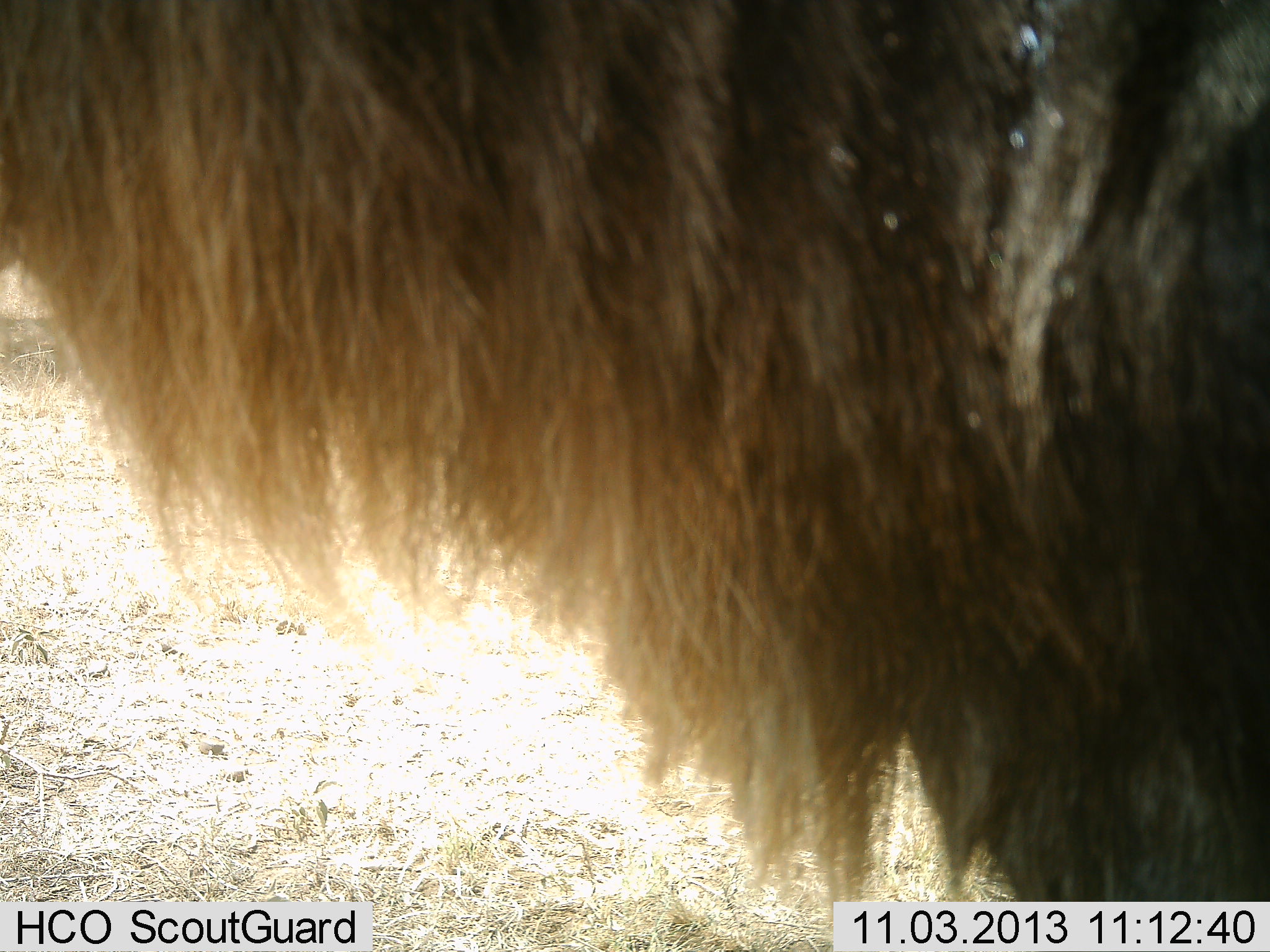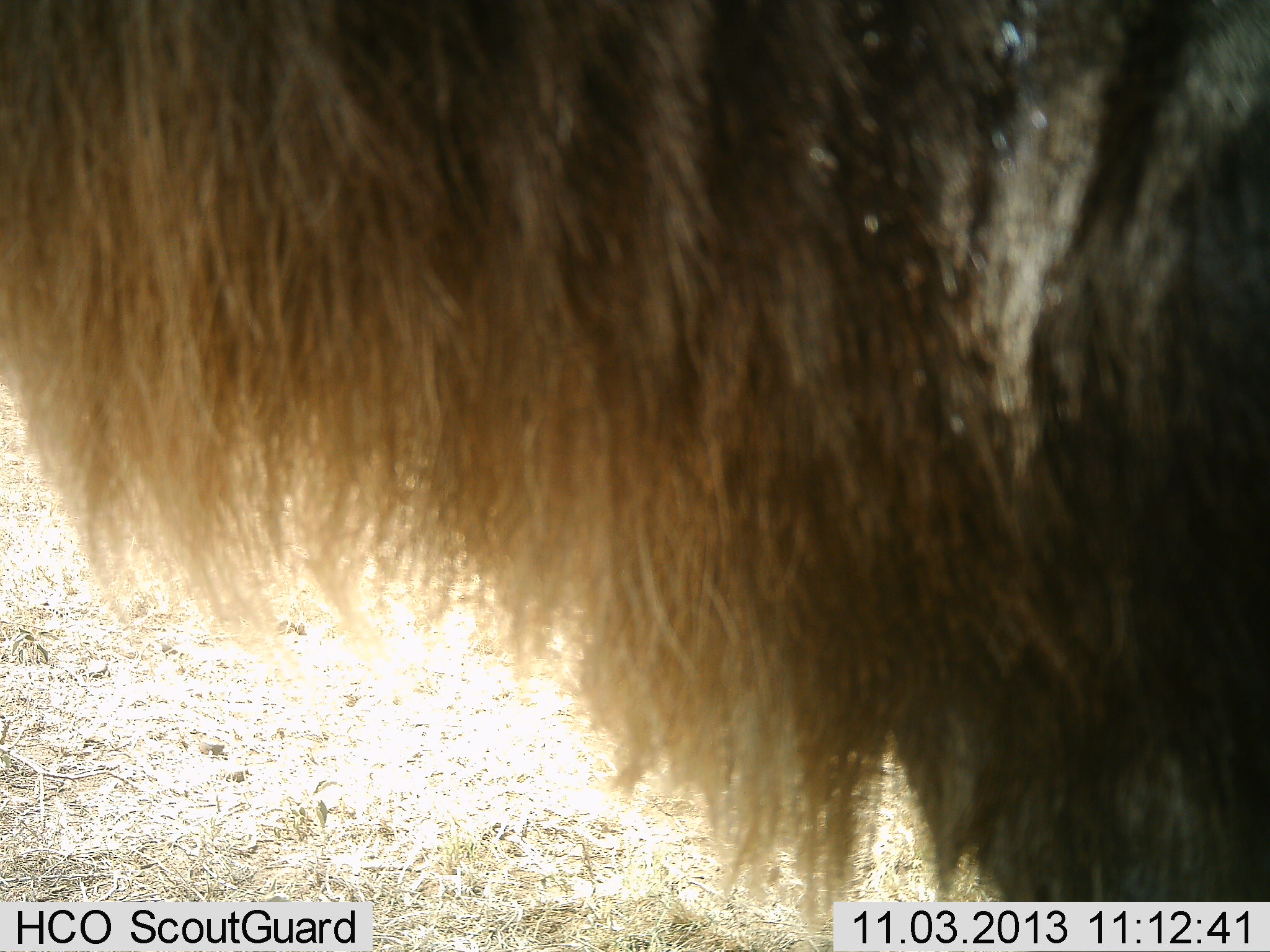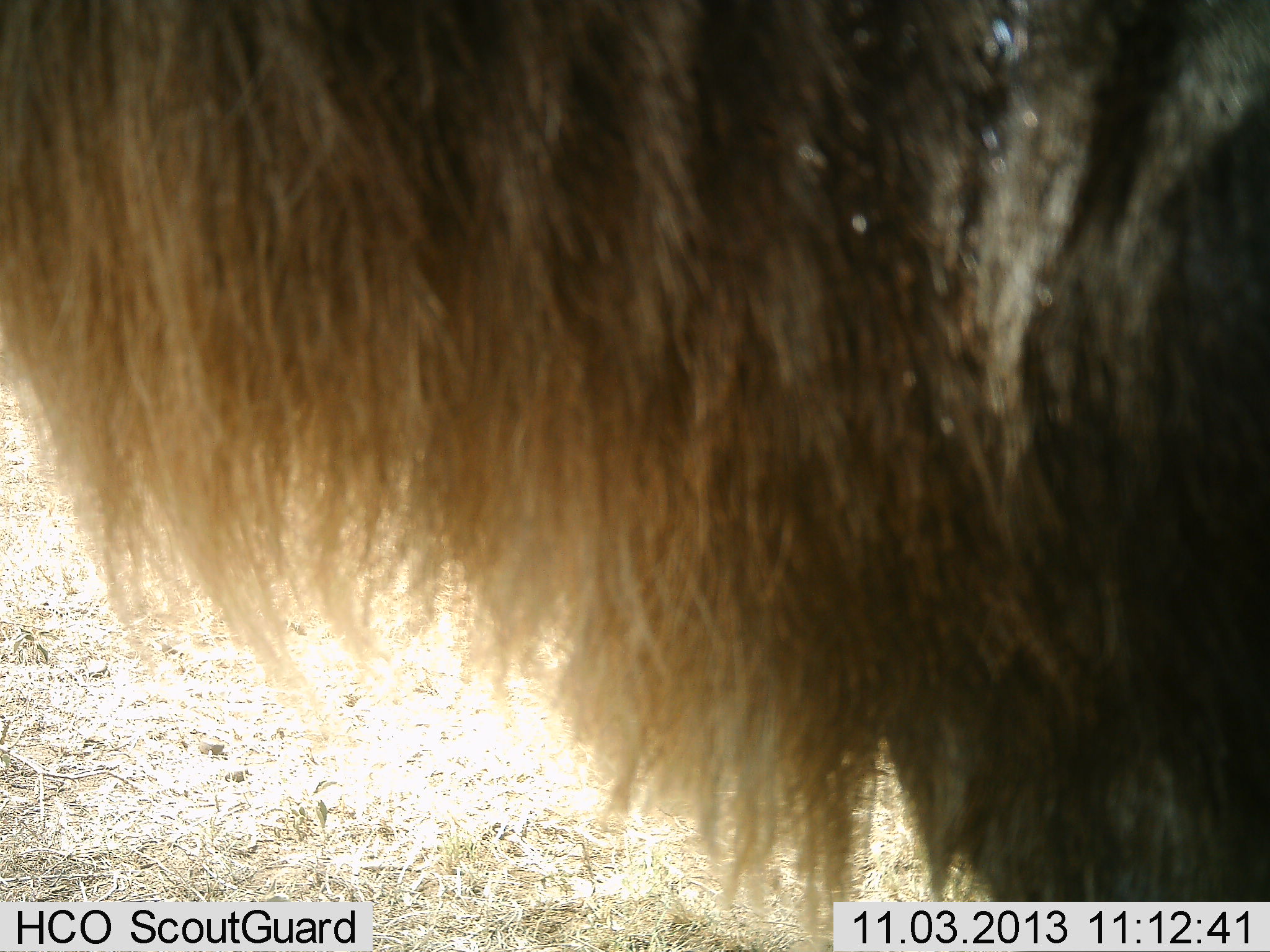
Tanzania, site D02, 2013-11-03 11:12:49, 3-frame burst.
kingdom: Animalia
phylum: Chordata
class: Mammalia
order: Artiodactyla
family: Bovidae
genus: Connochaetes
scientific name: Connochaetes taurinus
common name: blue wildebeest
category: wildebeest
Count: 1.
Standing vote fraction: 100%.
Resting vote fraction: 0%.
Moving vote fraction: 0%.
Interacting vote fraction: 0%.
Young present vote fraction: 0%.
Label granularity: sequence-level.